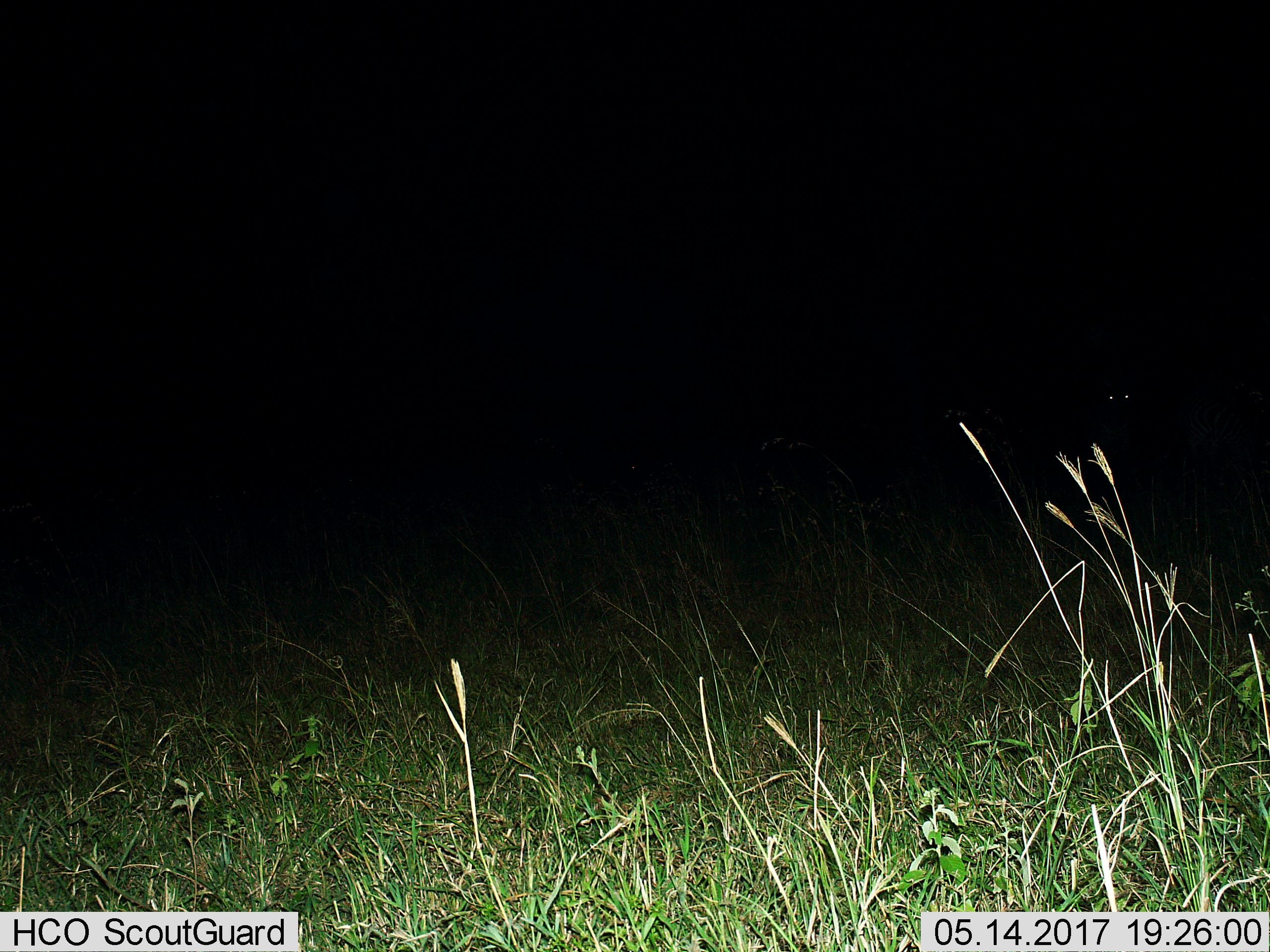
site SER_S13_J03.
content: unidentified animal